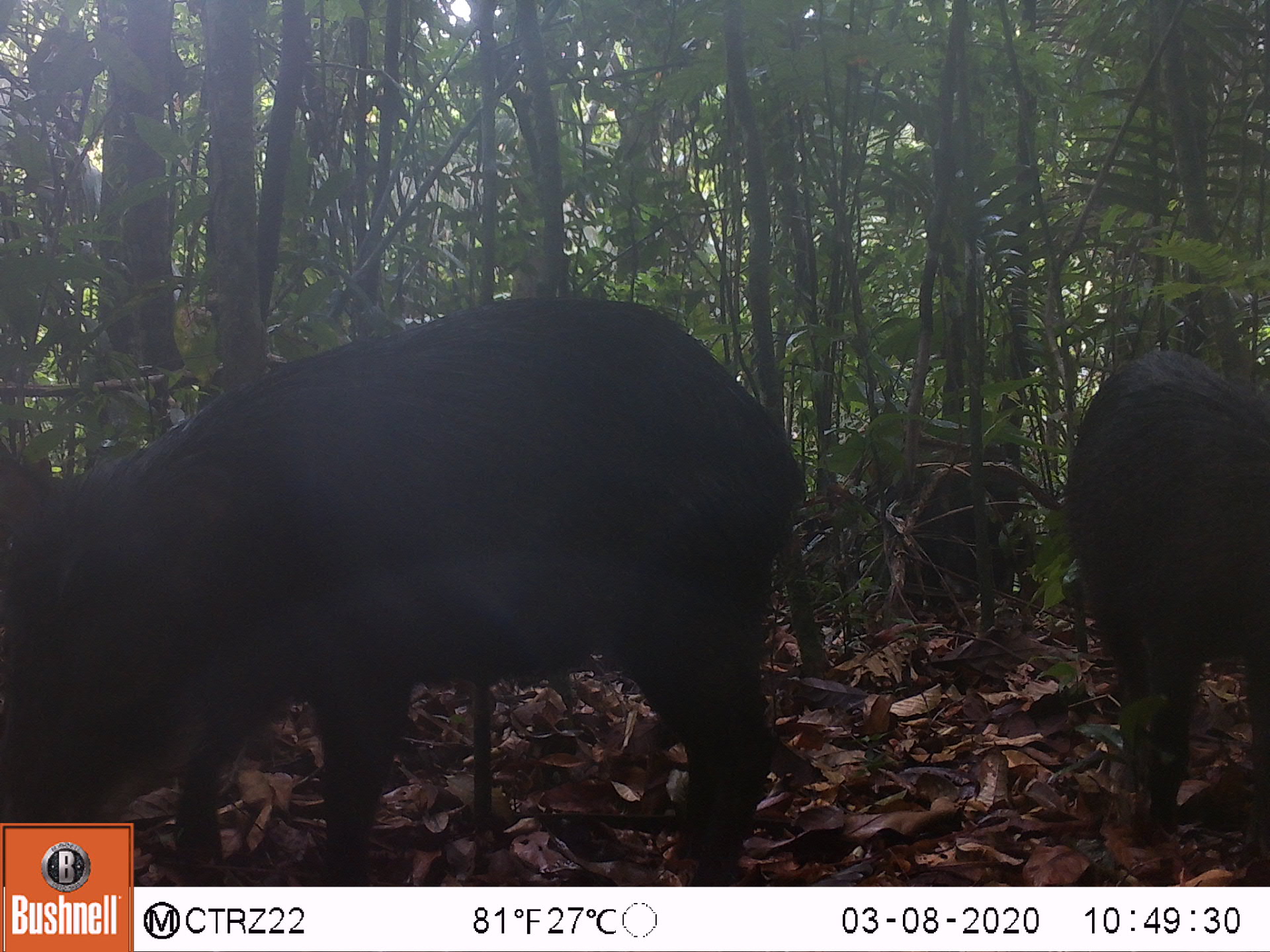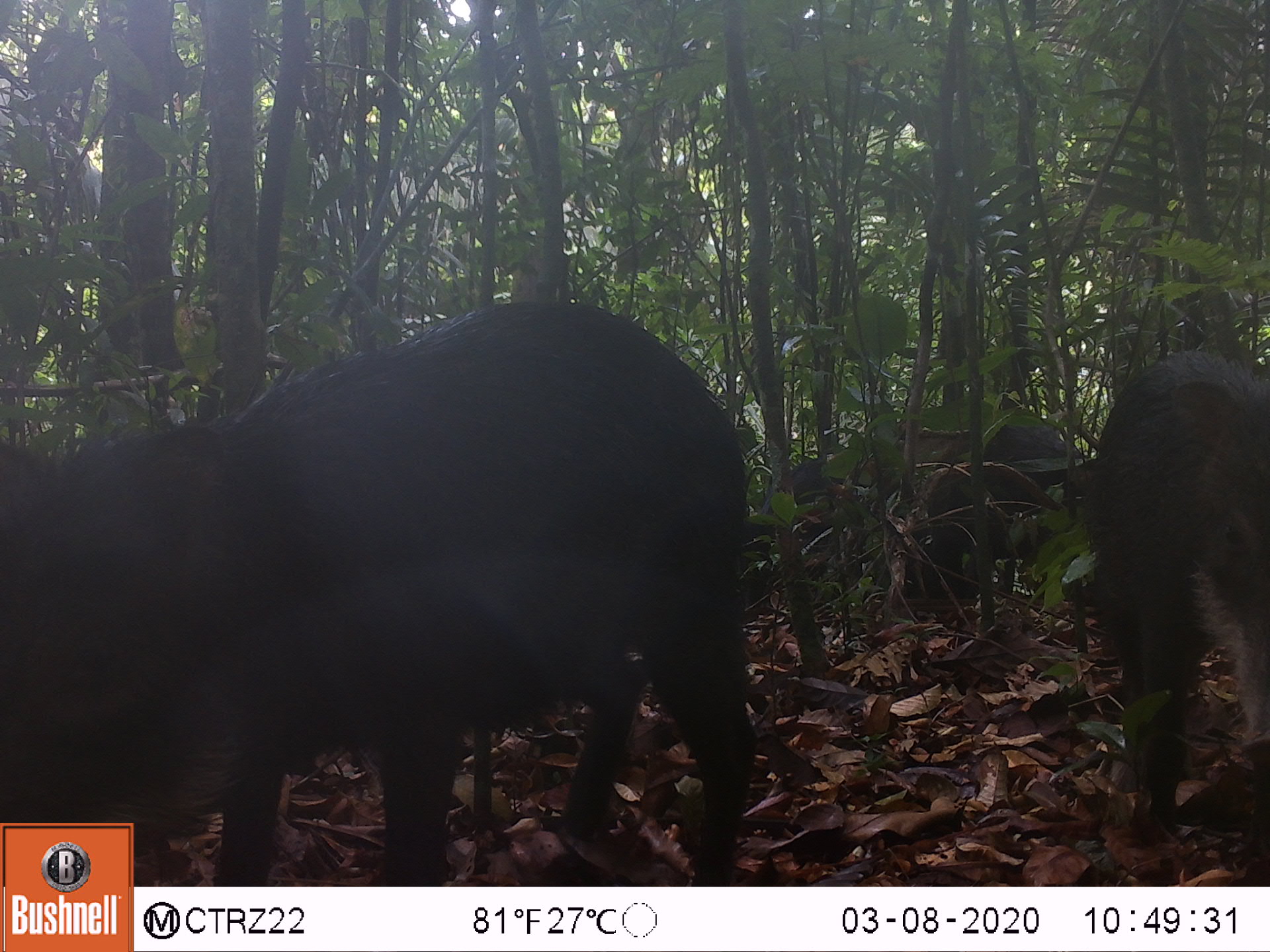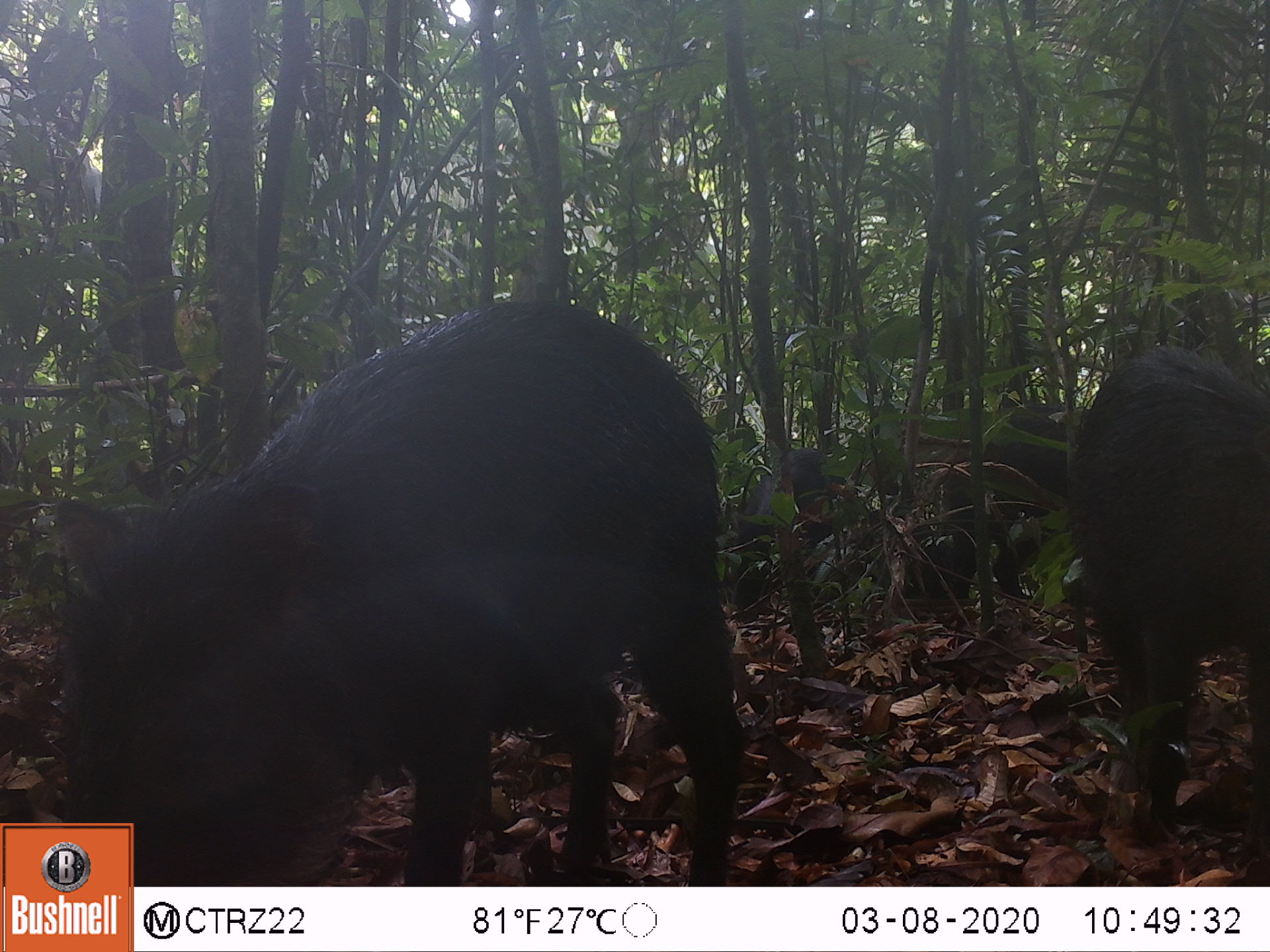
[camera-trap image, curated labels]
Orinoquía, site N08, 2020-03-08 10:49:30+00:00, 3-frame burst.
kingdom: Animalia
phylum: Chordata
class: Mammalia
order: Artiodactyla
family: Tayassuidae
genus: Tayassu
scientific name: Tayassu pecari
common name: white-lipped peccary